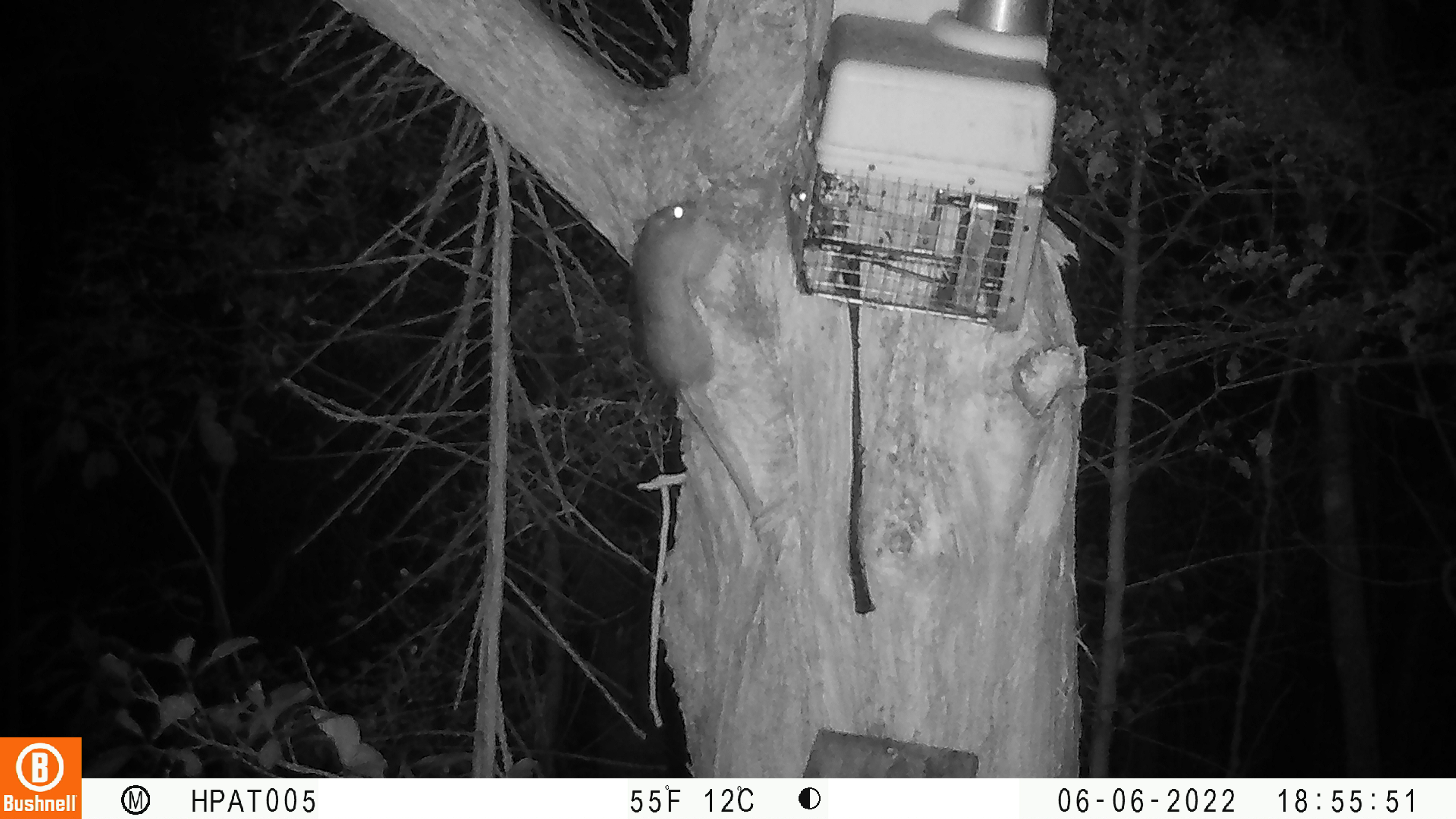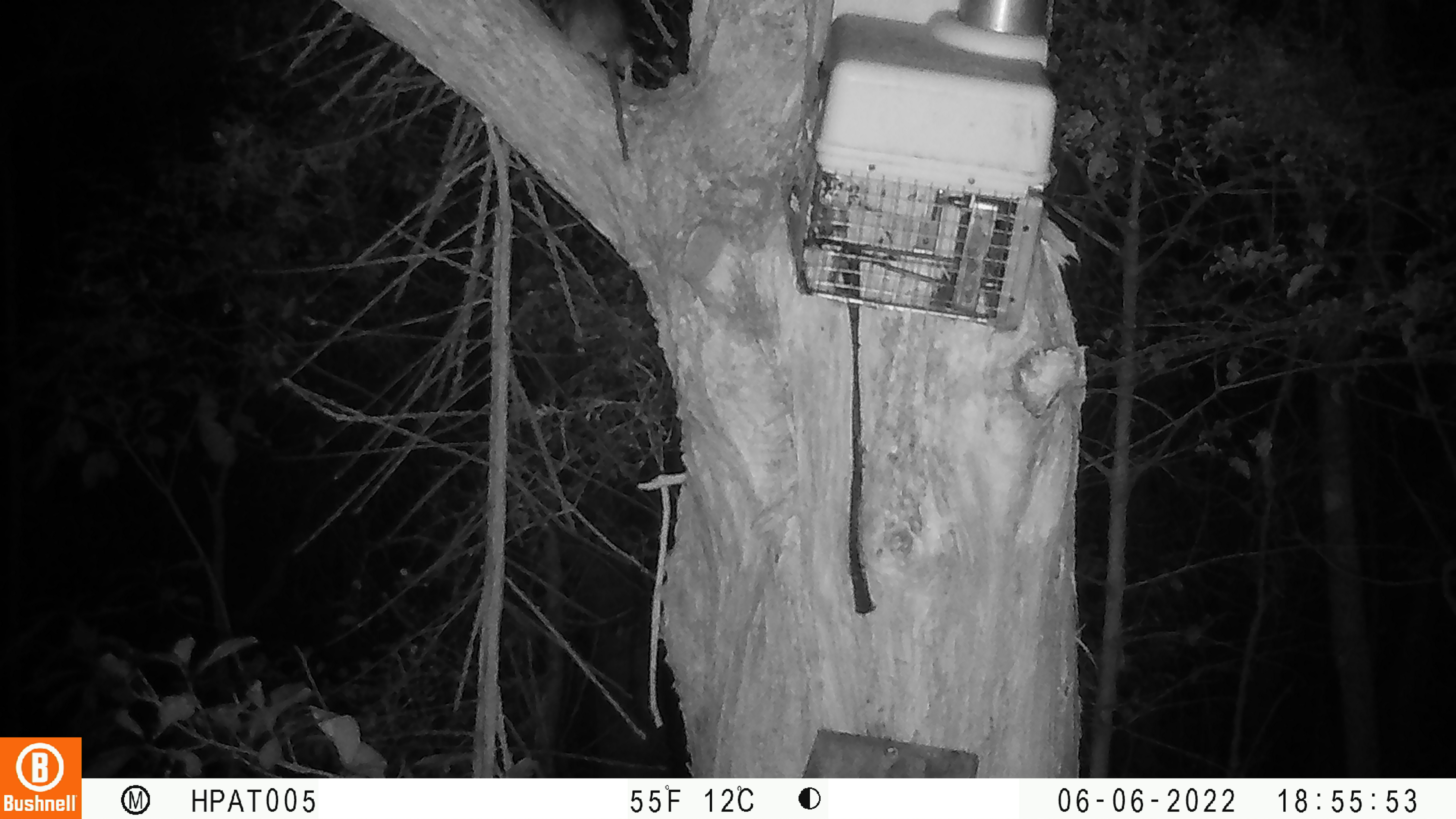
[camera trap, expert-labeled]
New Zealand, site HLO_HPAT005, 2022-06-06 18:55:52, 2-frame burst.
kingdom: Animalia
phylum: Chordata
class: Mammalia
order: Rodentia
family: Muridae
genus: Rattus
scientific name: Rattus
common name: rat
Rat (Rattus).